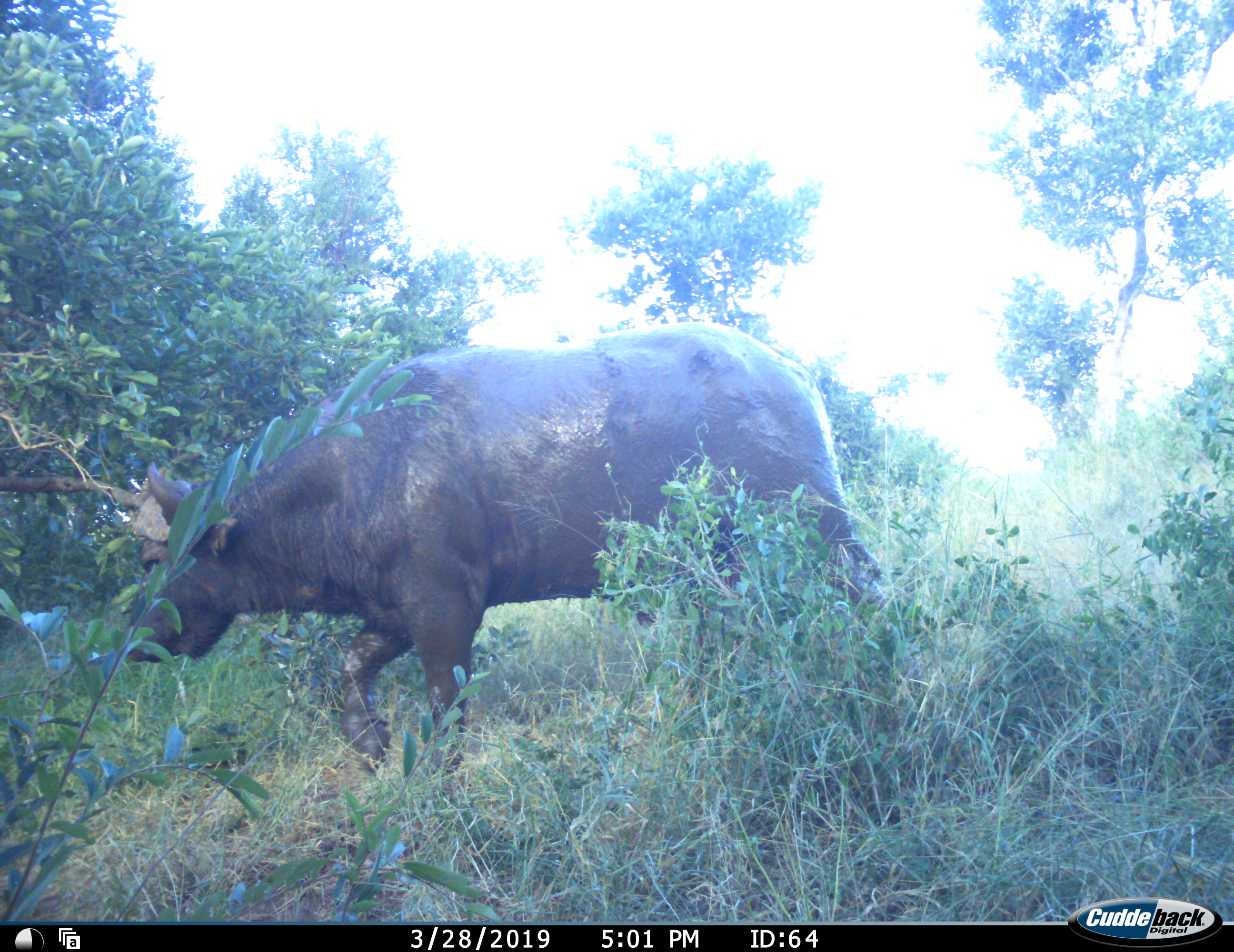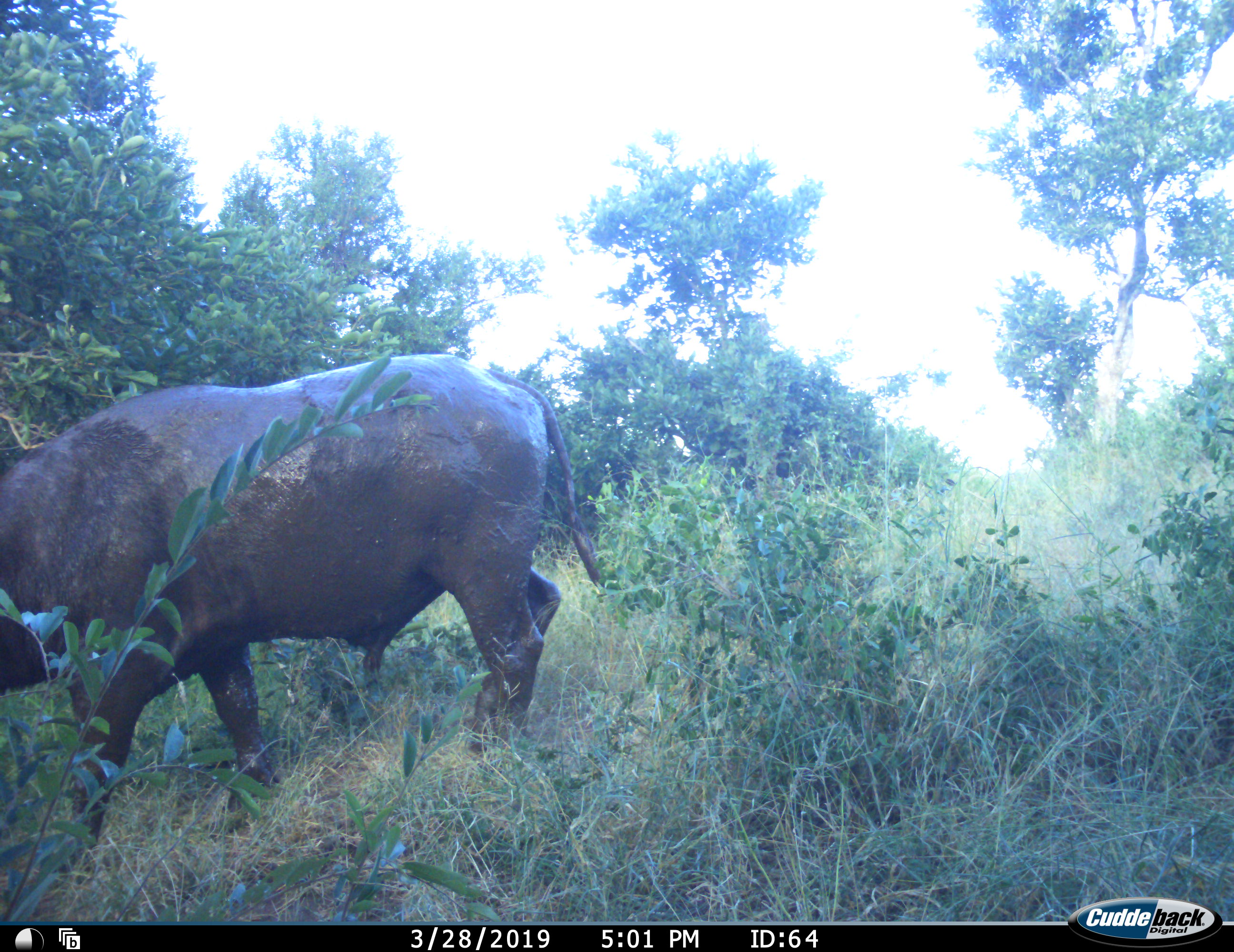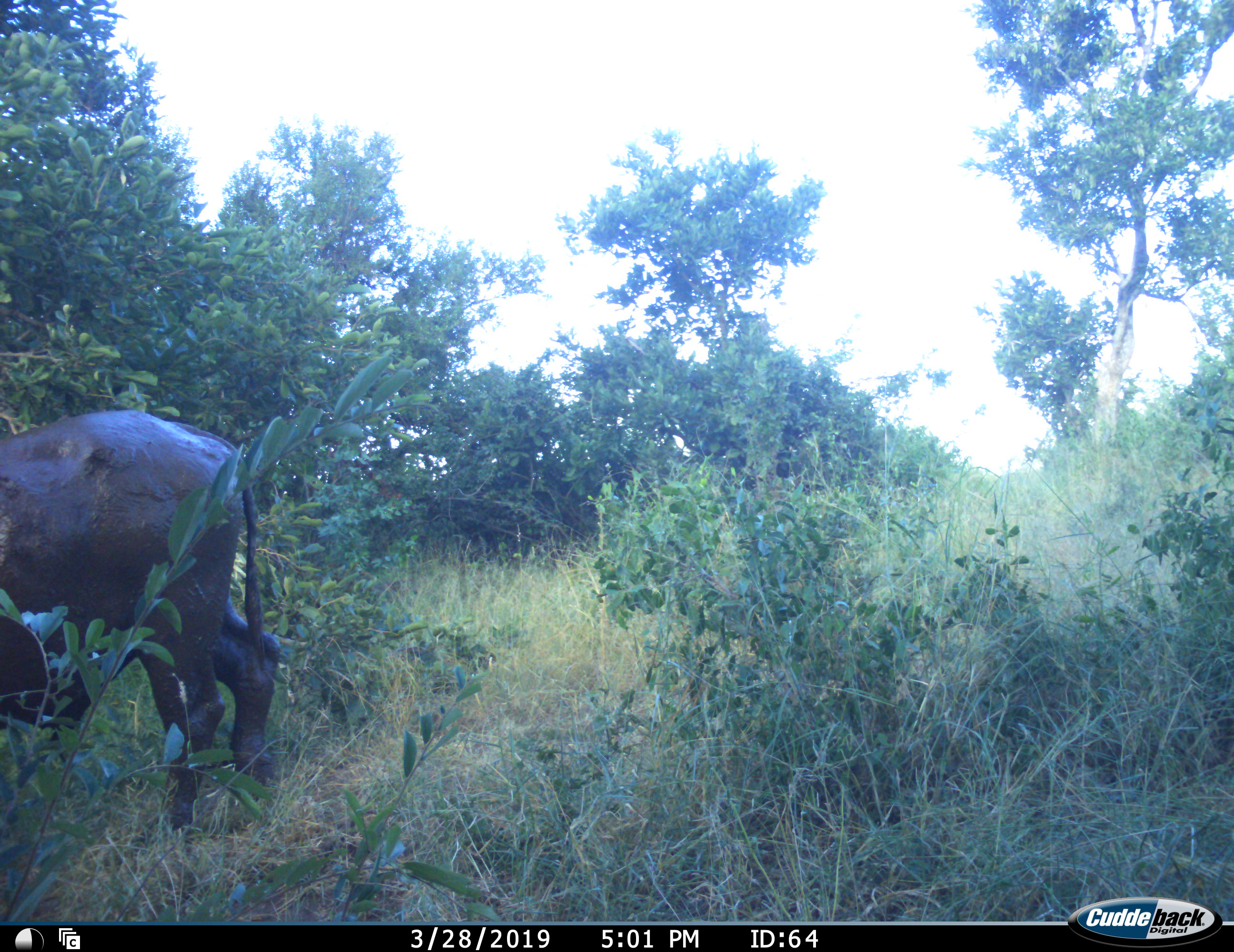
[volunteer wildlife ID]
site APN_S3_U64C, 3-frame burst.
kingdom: Animalia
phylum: Chordata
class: Mammalia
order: Artiodactyla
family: Bovidae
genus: Syncerus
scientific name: Syncerus caffer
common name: african buffalo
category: buffalo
Buffalo (african buffalo) (Syncerus caffer), count 1. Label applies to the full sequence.